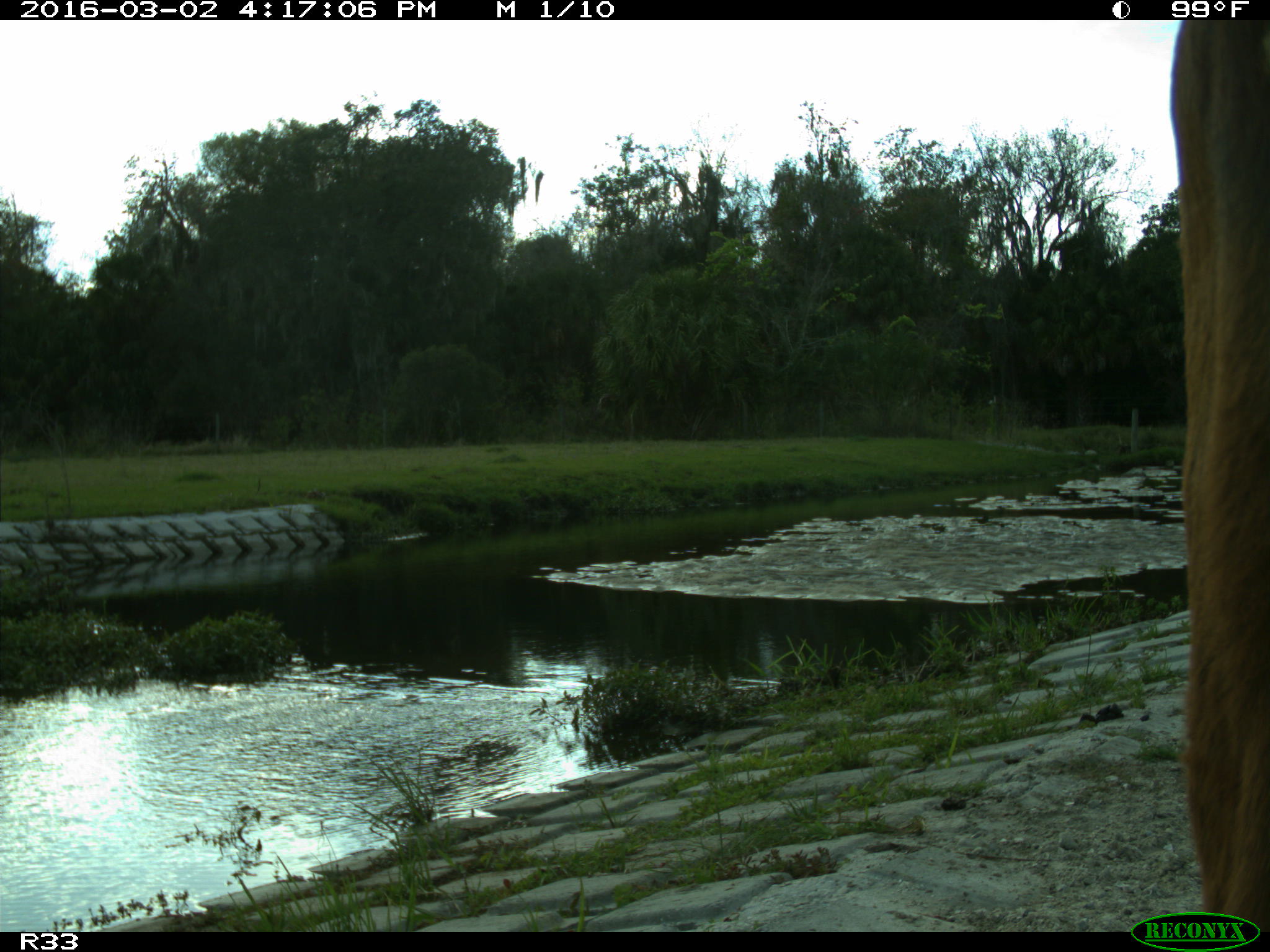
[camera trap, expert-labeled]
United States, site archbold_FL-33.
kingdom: Animalia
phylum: Chordata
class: Mammalia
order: Artiodactyla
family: Bovidae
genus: Bos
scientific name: Bos taurus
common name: domestic cow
Bos taurus (domestic cow).